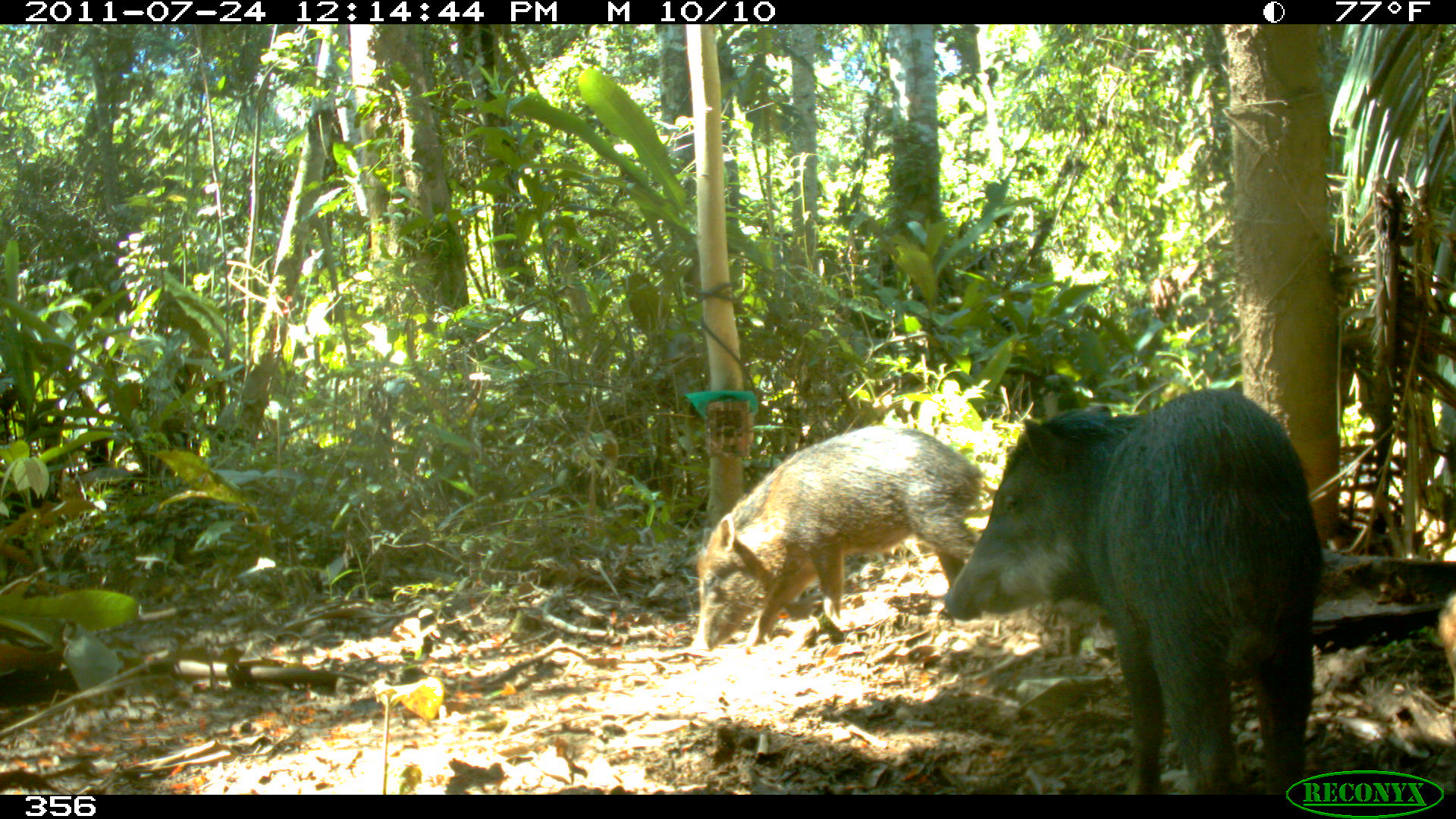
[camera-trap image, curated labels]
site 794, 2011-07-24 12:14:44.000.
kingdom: Animalia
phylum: Chordata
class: Mammalia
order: Artiodactyla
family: Tayassuidae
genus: Tayassu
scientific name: Tayassu pecari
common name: white-lipped peccary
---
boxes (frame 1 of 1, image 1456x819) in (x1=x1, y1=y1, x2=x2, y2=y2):
tayassu pecari: (x1=940, y1=388, x2=1323, y2=790); (x1=692, y1=424, x2=983, y2=650)